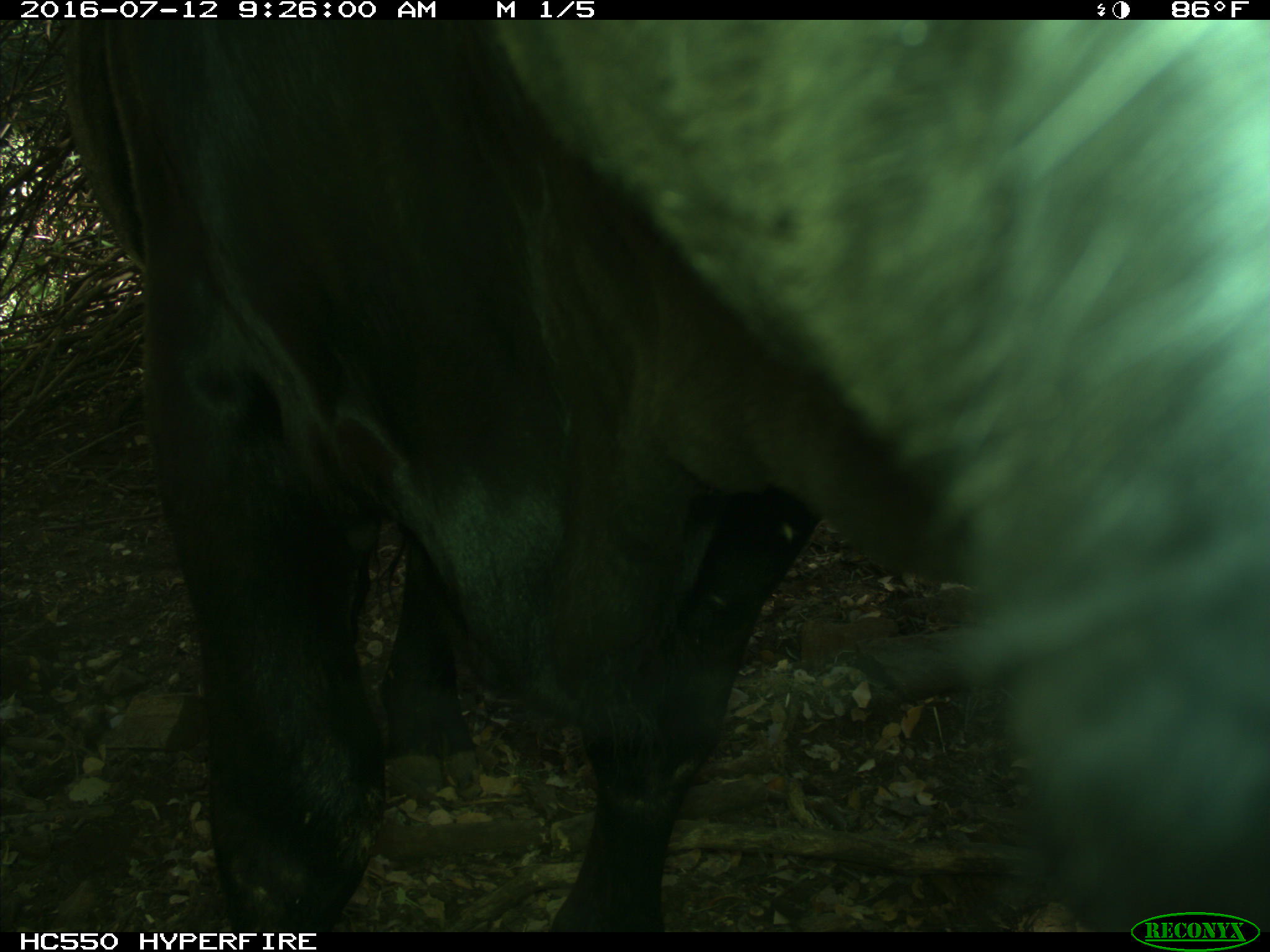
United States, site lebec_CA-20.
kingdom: Animalia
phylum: Chordata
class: Mammalia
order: Artiodactyla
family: Bovidae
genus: Bos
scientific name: Bos taurus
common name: domestic cow